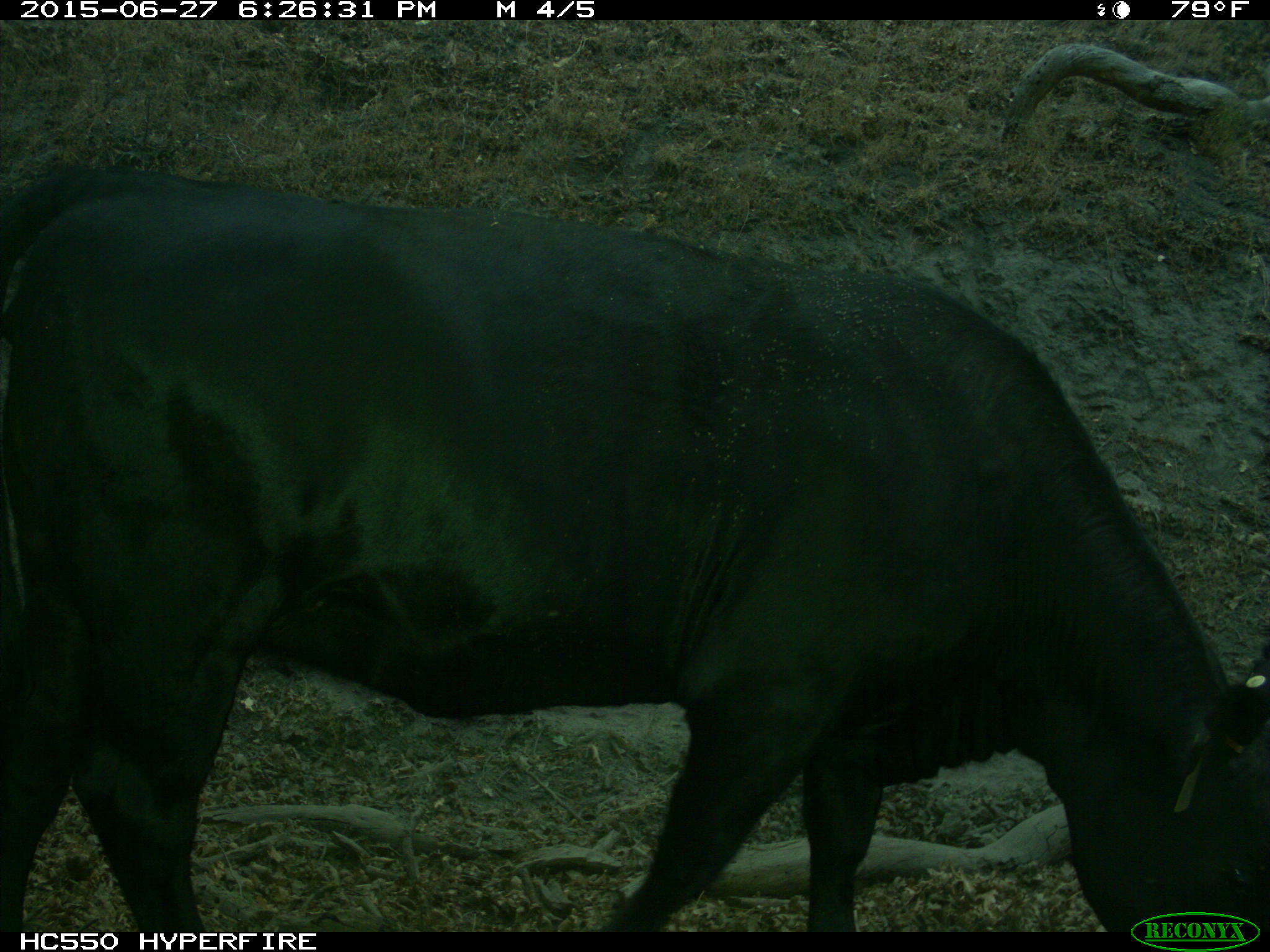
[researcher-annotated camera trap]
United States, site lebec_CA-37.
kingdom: Animalia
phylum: Chordata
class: Mammalia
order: Artiodactyla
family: Bovidae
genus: Bos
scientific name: Bos taurus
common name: domestic cow